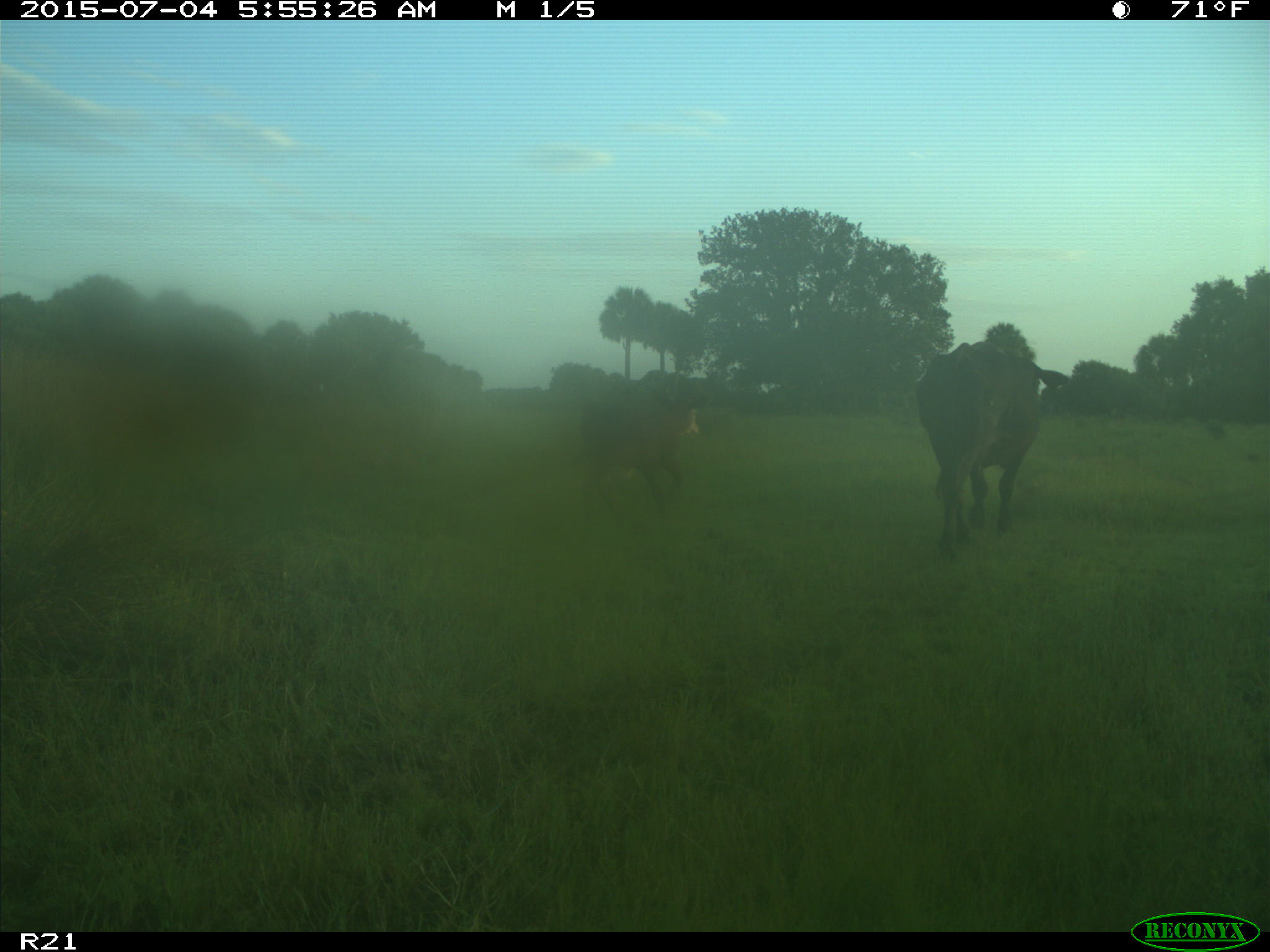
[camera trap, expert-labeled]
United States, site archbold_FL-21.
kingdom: Animalia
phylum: Chordata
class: Mammalia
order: Artiodactyla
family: Bovidae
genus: Bos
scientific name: Bos taurus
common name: domestic cow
Bos taurus (domestic cow).